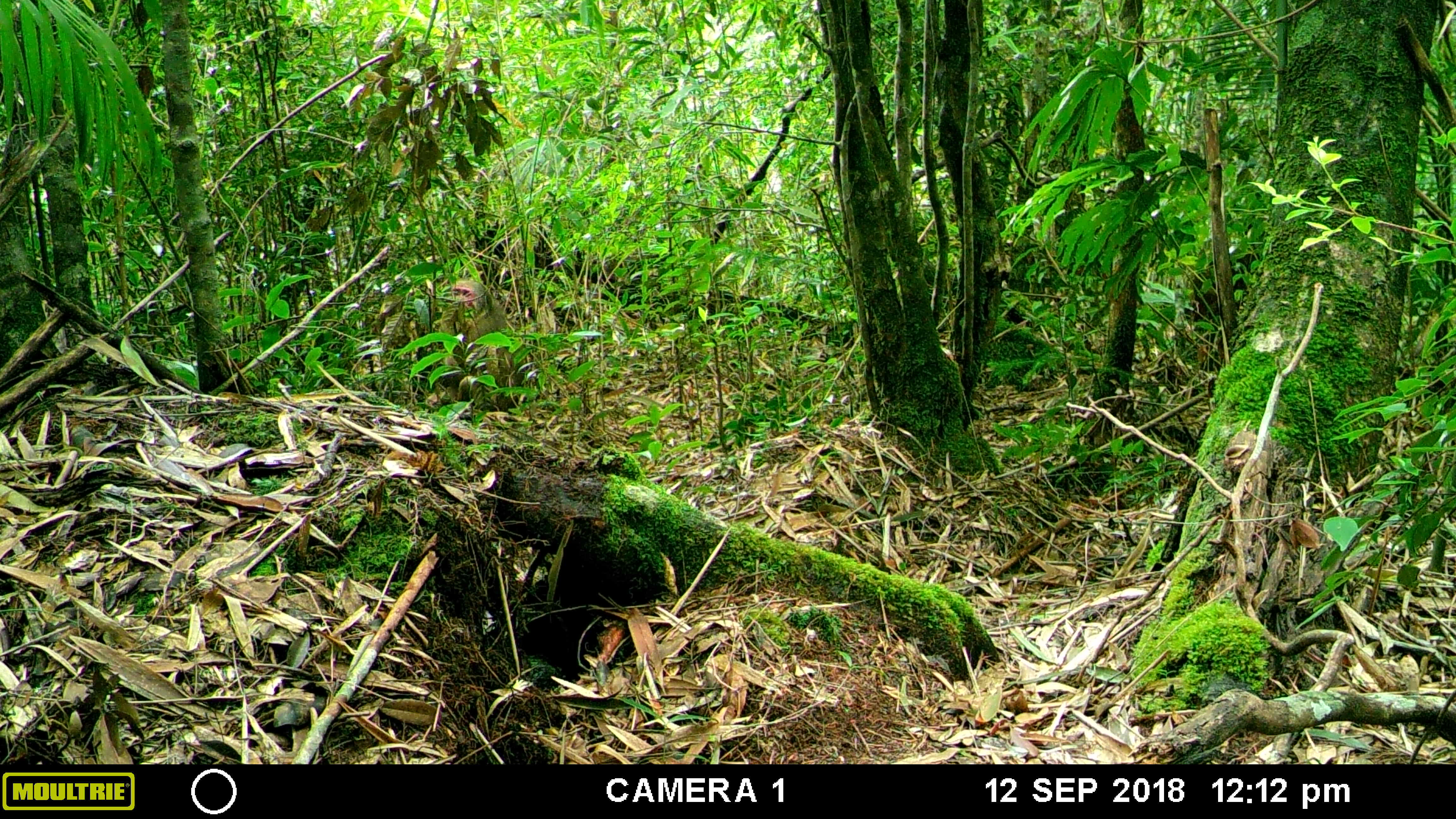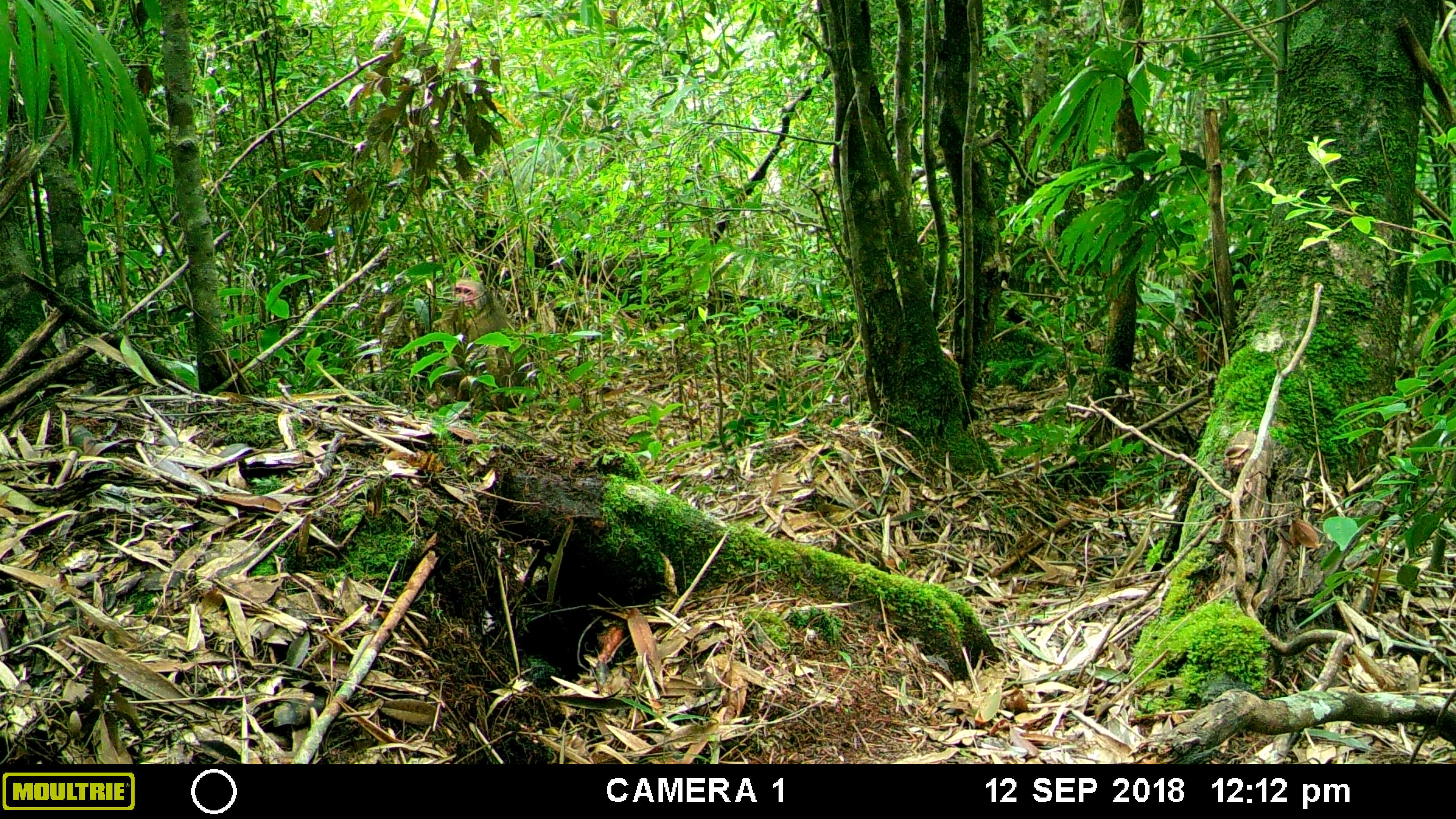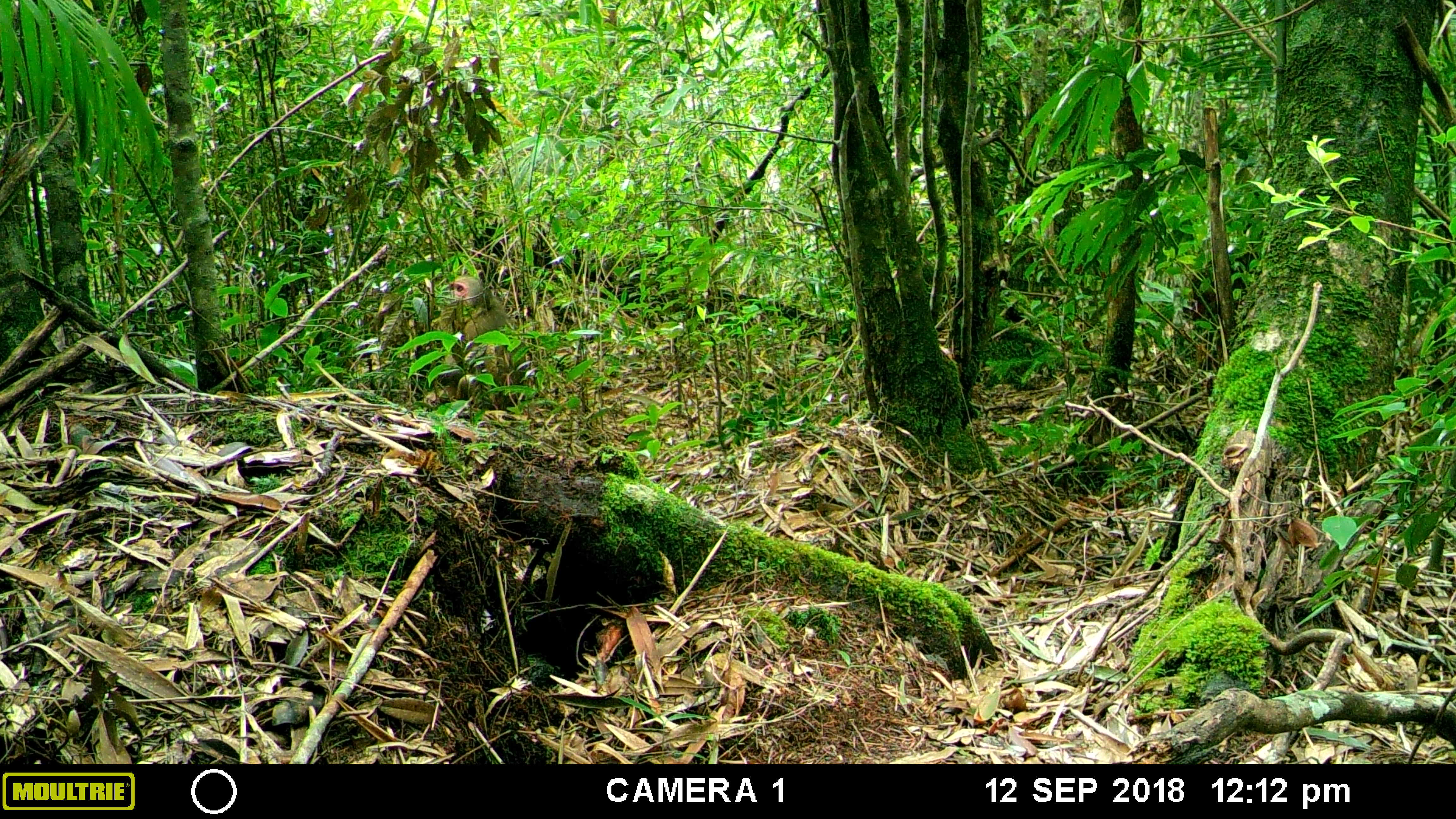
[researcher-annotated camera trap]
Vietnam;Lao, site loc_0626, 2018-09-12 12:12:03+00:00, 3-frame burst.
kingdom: Animalia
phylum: Chordata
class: Mammalia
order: Primates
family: Cercopithecidae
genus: Macaca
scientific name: Macaca arctoides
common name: stump-tailed macaque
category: stump tailed macaque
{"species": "stump tailed macaque (stump-tailed macaque) (Macaca arctoides)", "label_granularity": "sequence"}